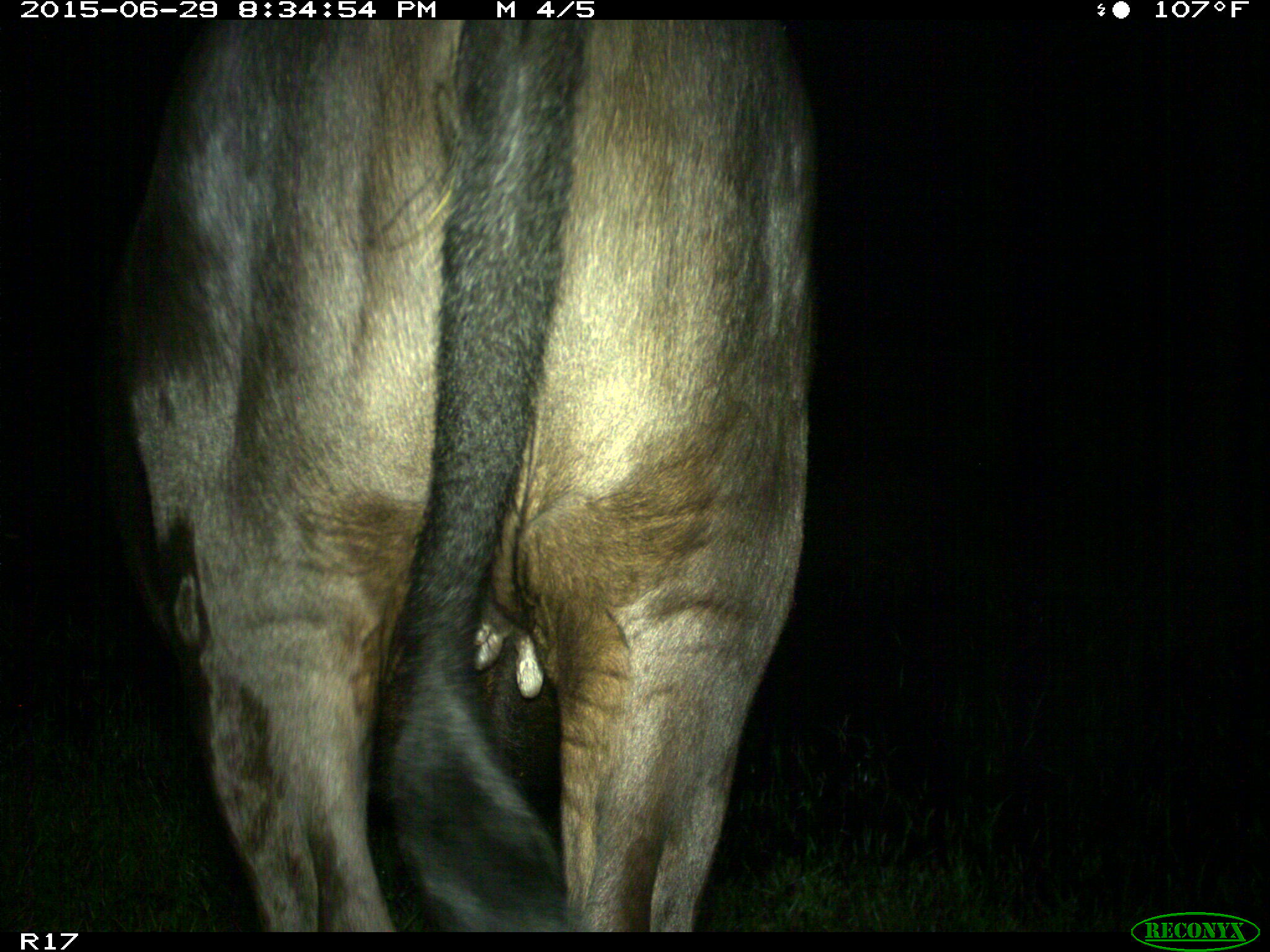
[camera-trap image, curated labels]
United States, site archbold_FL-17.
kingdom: Animalia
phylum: Chordata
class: Mammalia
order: Artiodactyla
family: Bovidae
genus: Bos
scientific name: Bos taurus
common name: domestic cow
Bos taurus (domestic cow).